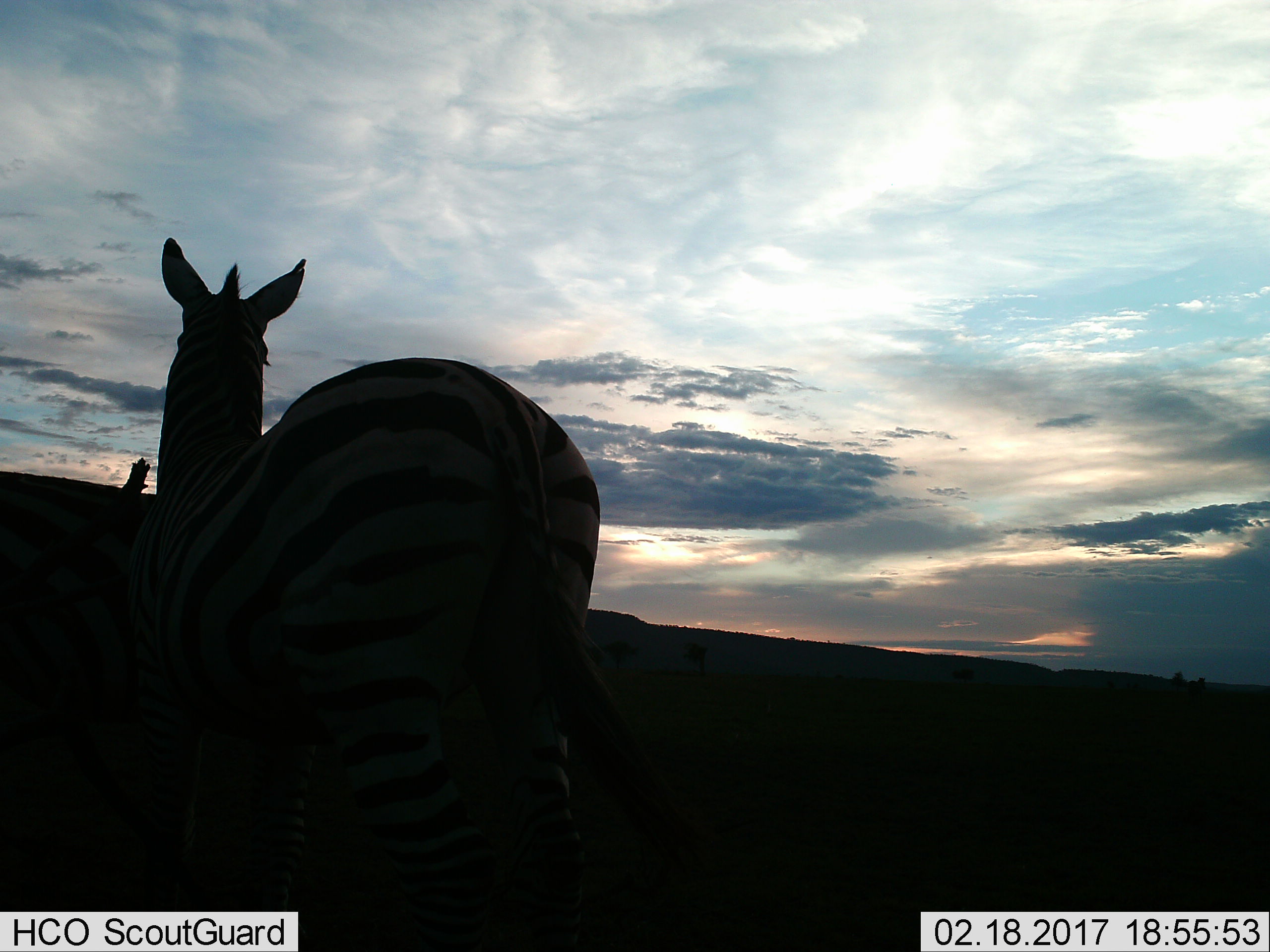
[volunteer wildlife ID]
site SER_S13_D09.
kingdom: Animalia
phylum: Chordata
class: Mammalia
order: Perissodactyla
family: Equidae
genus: Equus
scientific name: Equus quagga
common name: plains zebra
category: zebraplains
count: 1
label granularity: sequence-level